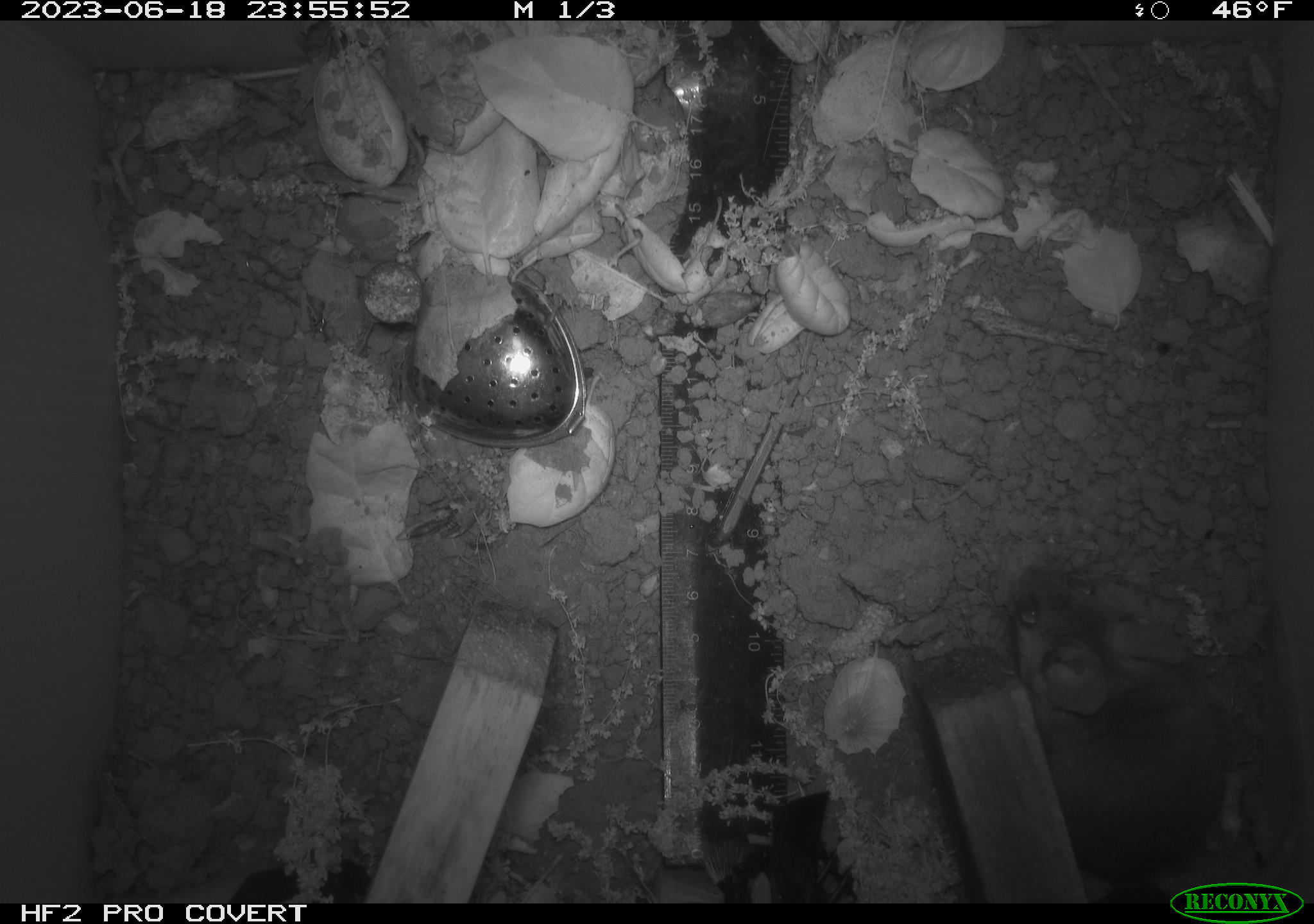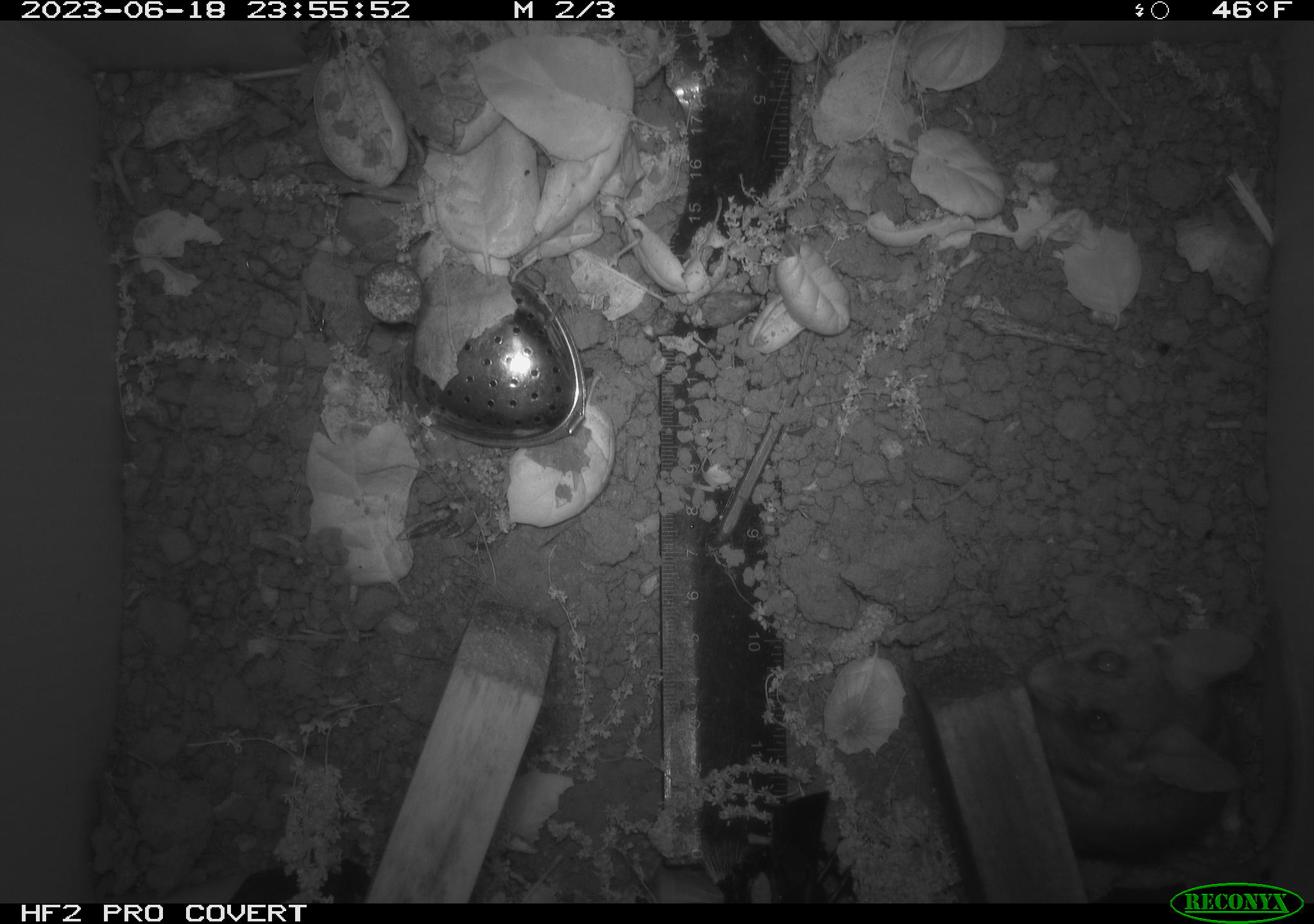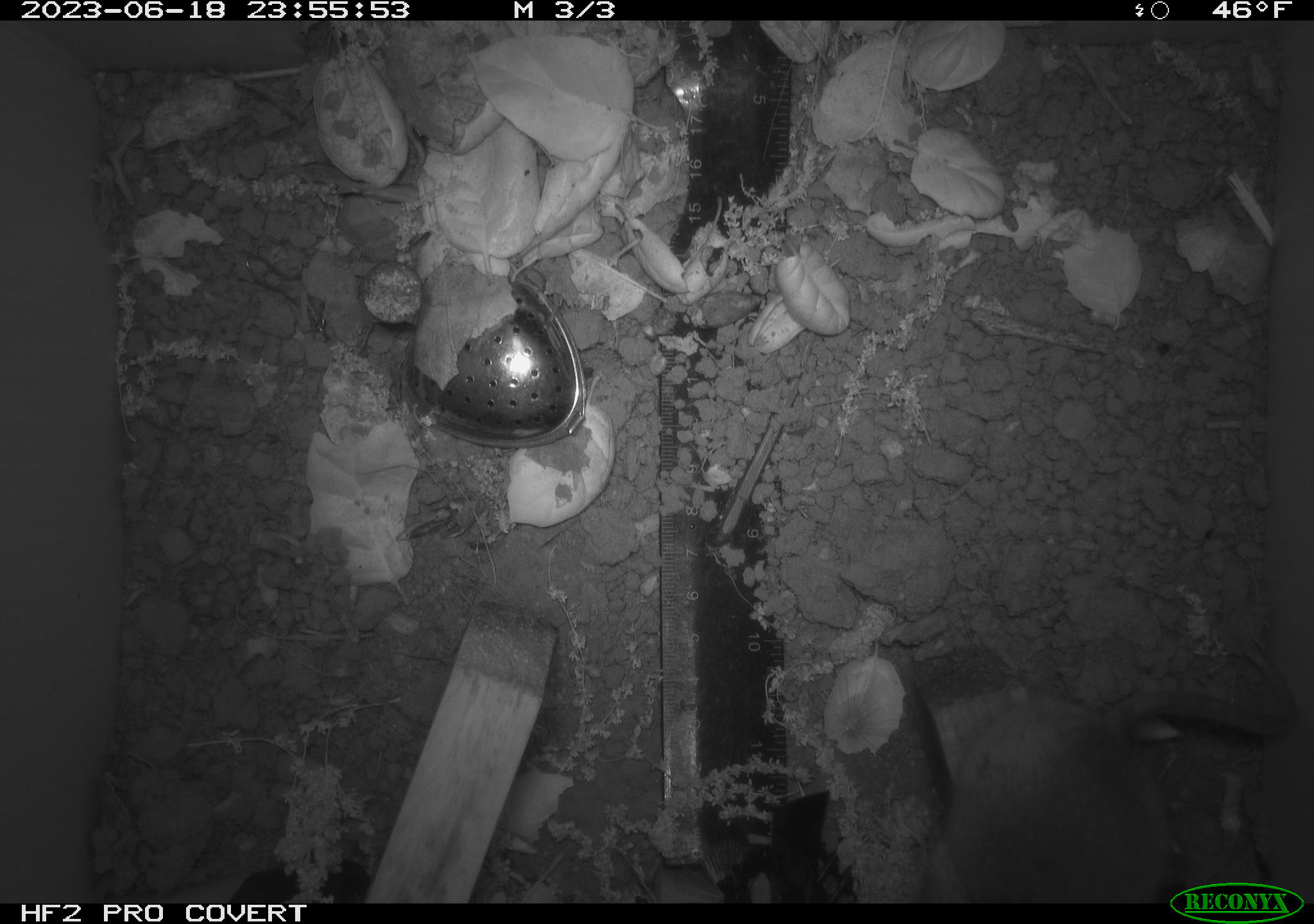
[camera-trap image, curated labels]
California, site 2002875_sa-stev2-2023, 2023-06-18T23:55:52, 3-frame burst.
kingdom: Animalia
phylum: Chordata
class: Mammalia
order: Rodentia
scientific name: Rodentia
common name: mouse species